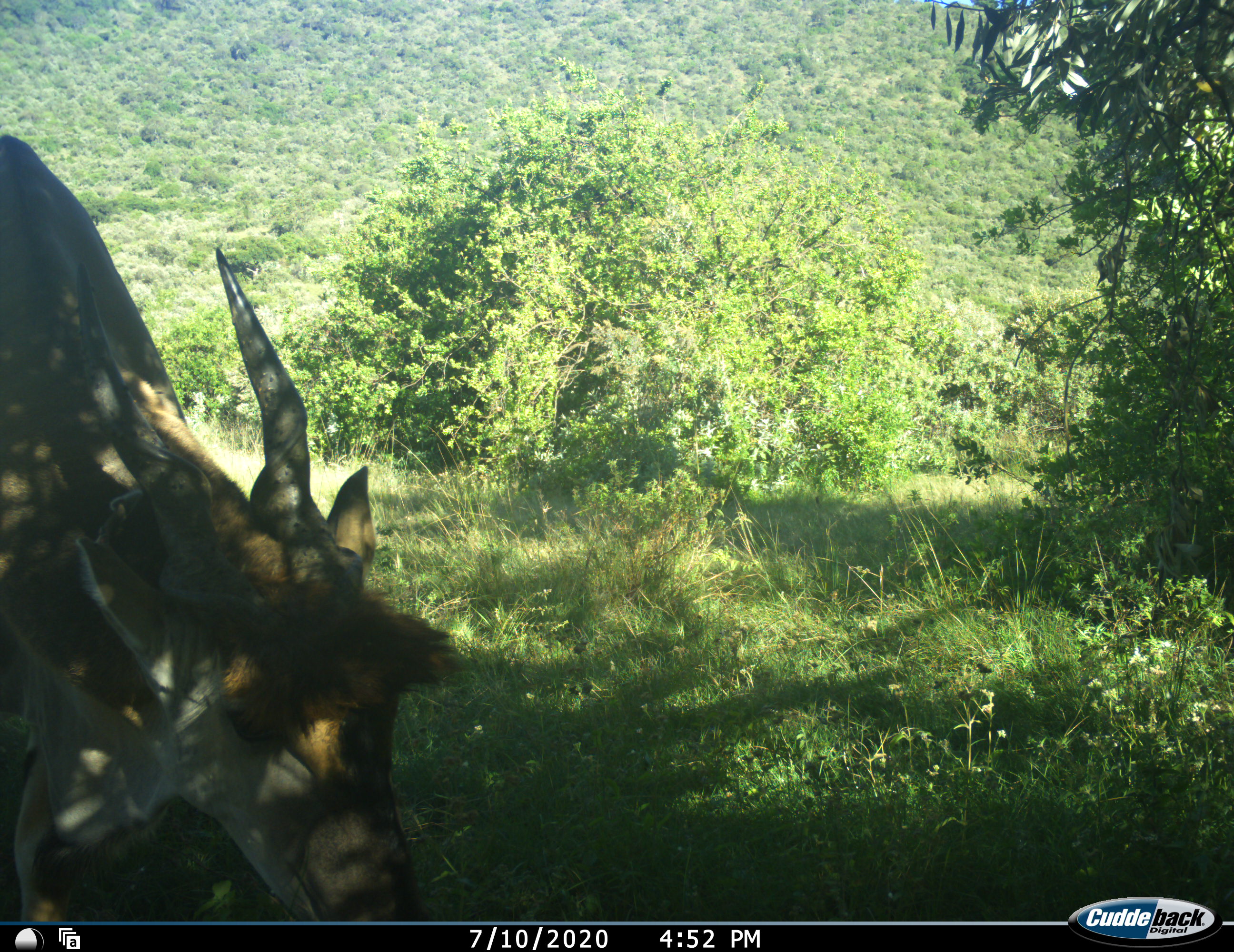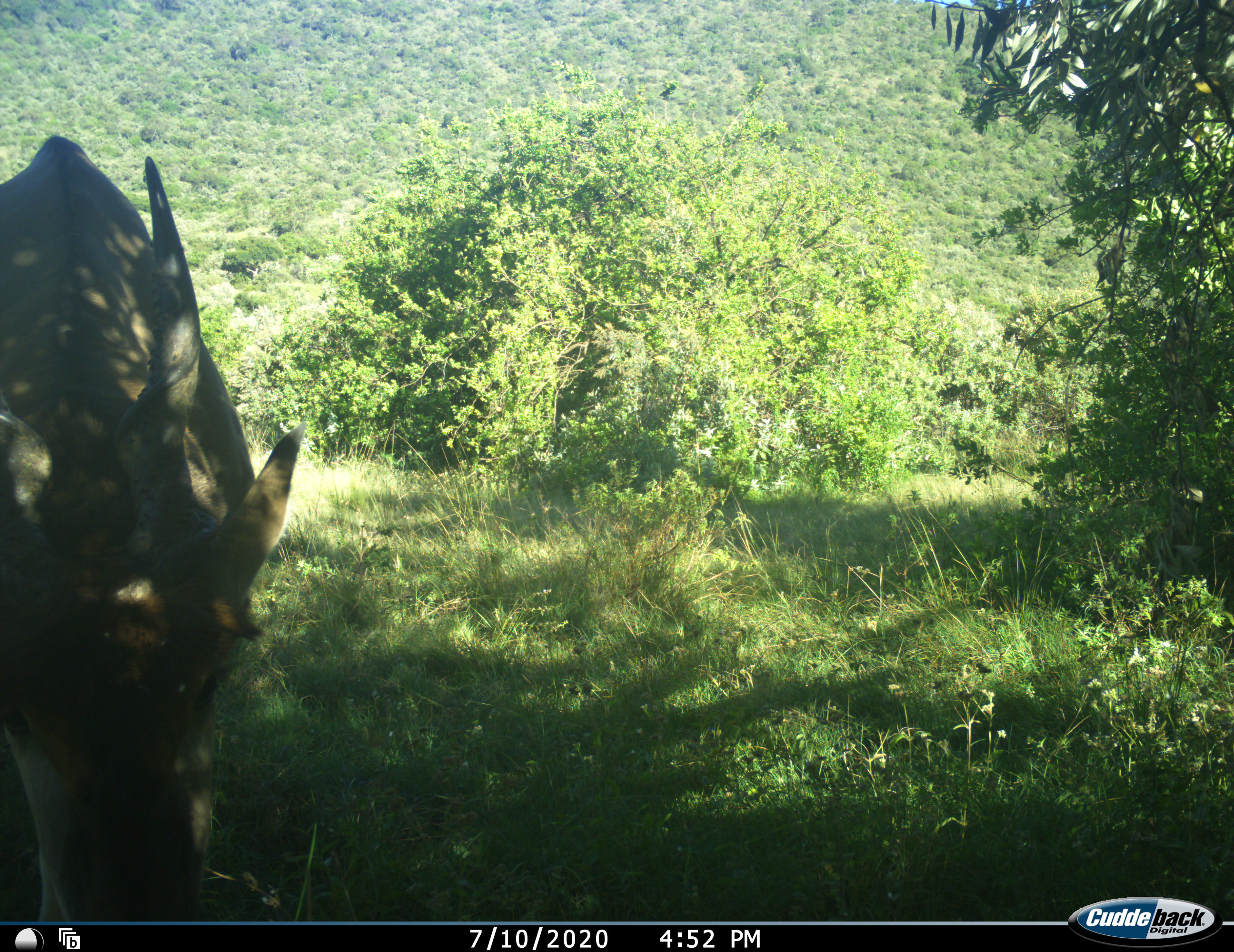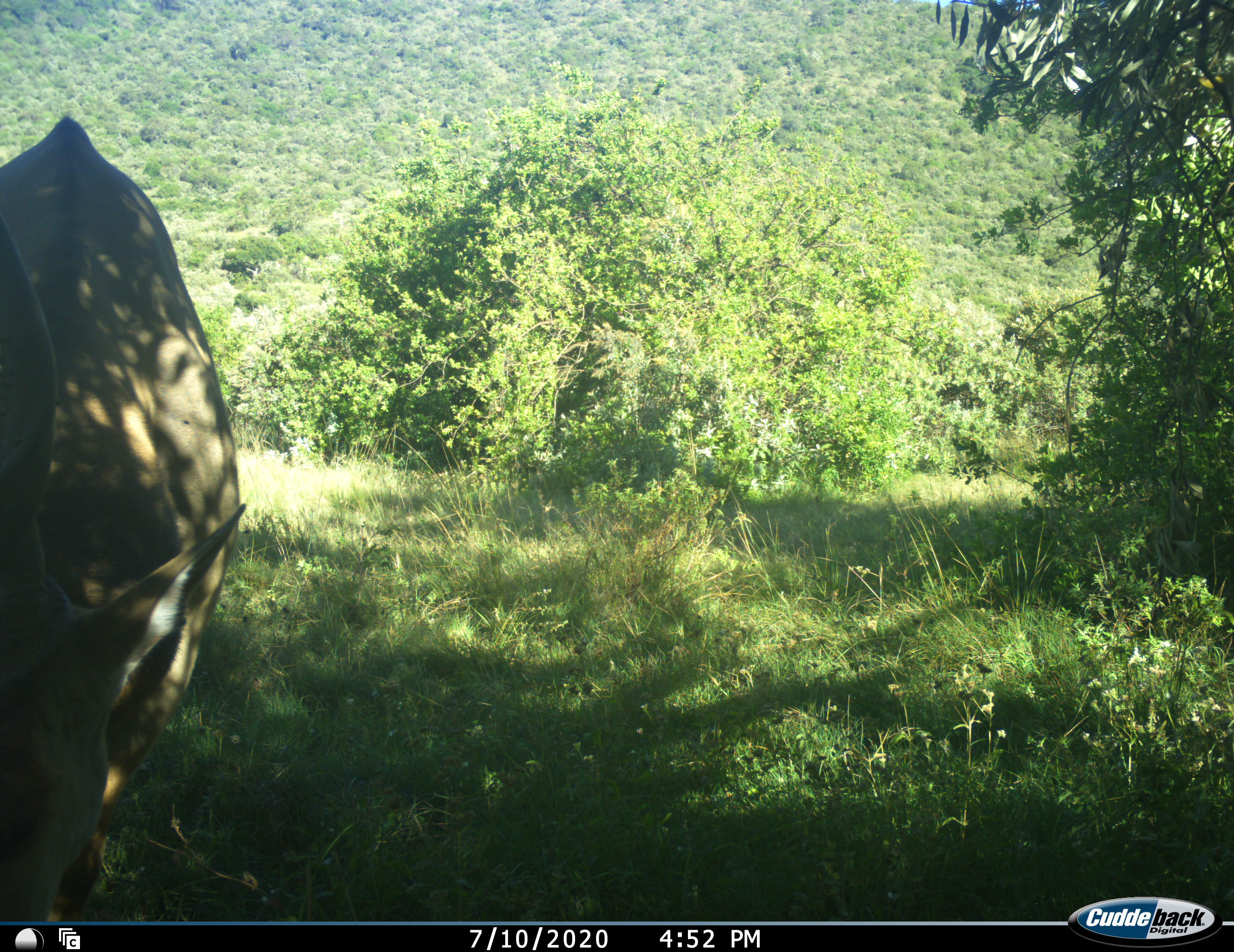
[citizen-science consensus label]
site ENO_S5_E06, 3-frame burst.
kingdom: Animalia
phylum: Chordata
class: Mammalia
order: Artiodactyla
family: Bovidae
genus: Tragelaphus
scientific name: Tragelaphus oryx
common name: eland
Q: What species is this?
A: Eland (Tragelaphus oryx).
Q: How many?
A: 1.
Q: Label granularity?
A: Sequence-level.